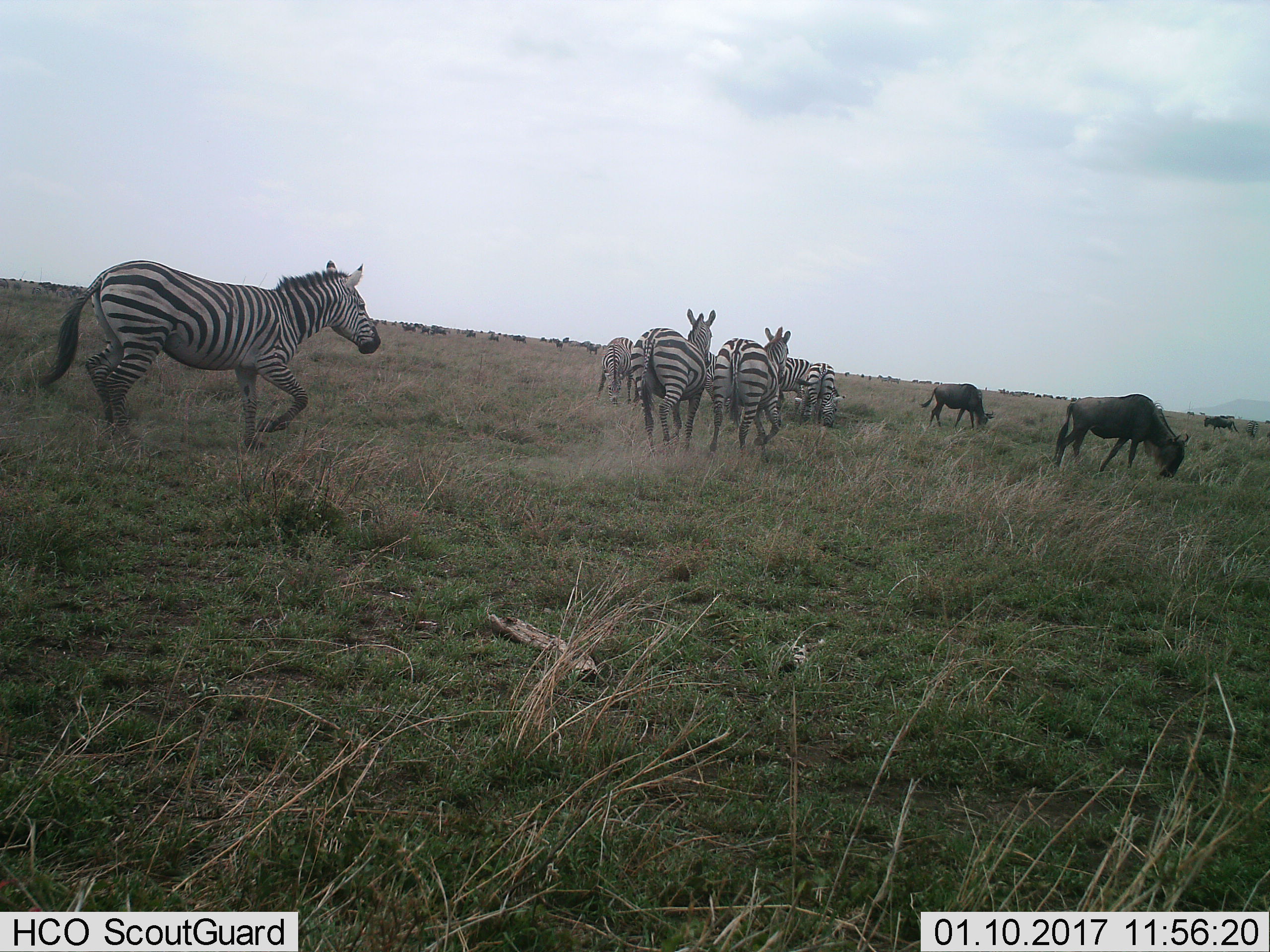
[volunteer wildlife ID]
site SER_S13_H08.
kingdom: Animalia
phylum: Chordata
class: Mammalia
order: Artiodactyla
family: Bovidae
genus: Connochaetes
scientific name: Connochaetes taurinus taurinus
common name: blue wildebeest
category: wildebeestblue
Wildebeestblue (blue wildebeest) (Connochaetes taurinus taurinus), count 11-50. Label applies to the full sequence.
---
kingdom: Animalia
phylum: Chordata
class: Mammalia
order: Perissodactyla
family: Equidae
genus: Equus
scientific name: Equus quagga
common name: plains zebra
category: zebraplains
Zebraplains (plains zebra) (Equus quagga), count 7. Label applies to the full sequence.